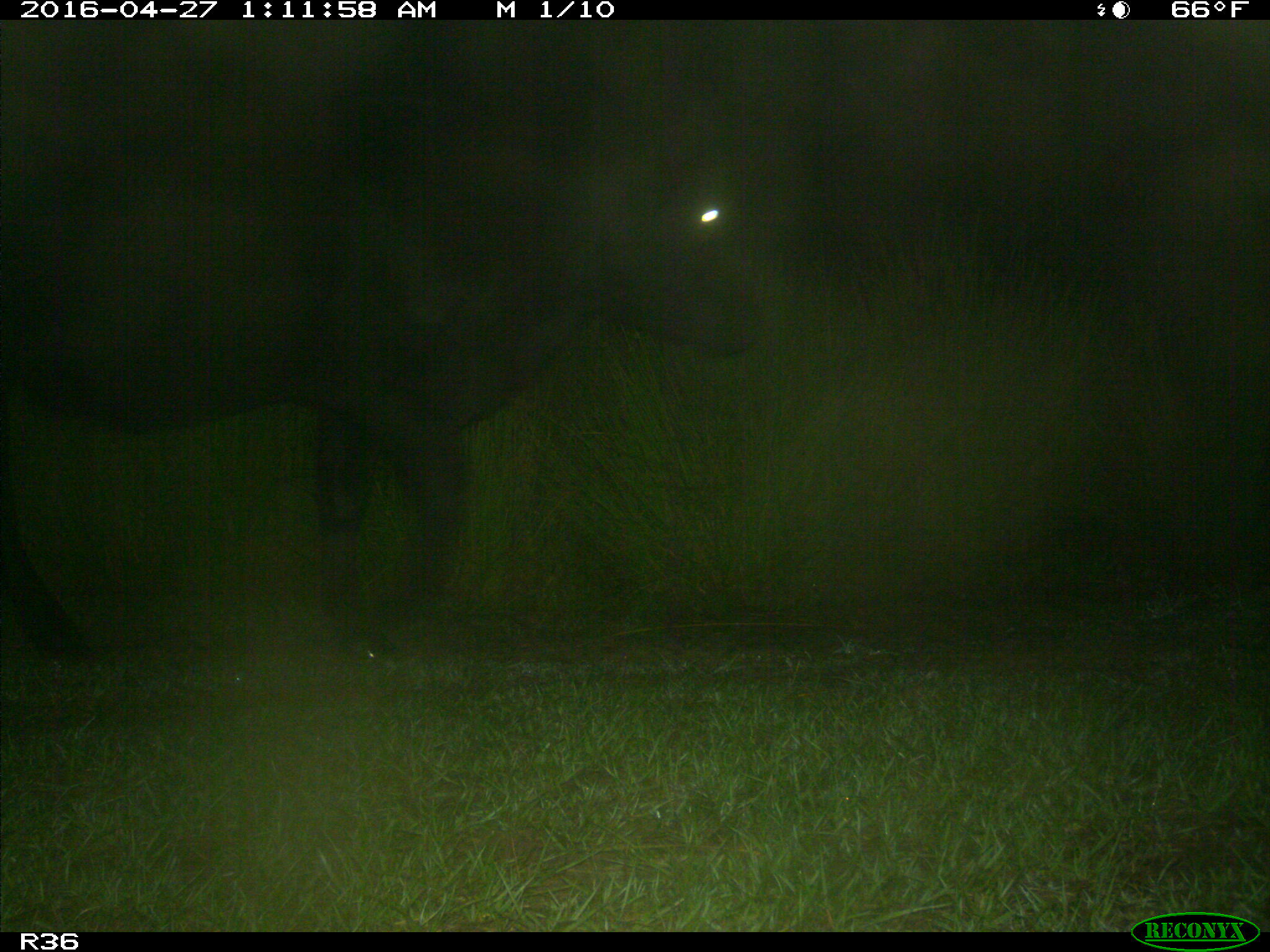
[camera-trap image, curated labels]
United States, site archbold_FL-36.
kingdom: Animalia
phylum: Chordata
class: Mammalia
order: Artiodactyla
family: Bovidae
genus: Bos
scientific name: Bos taurus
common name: domestic cow